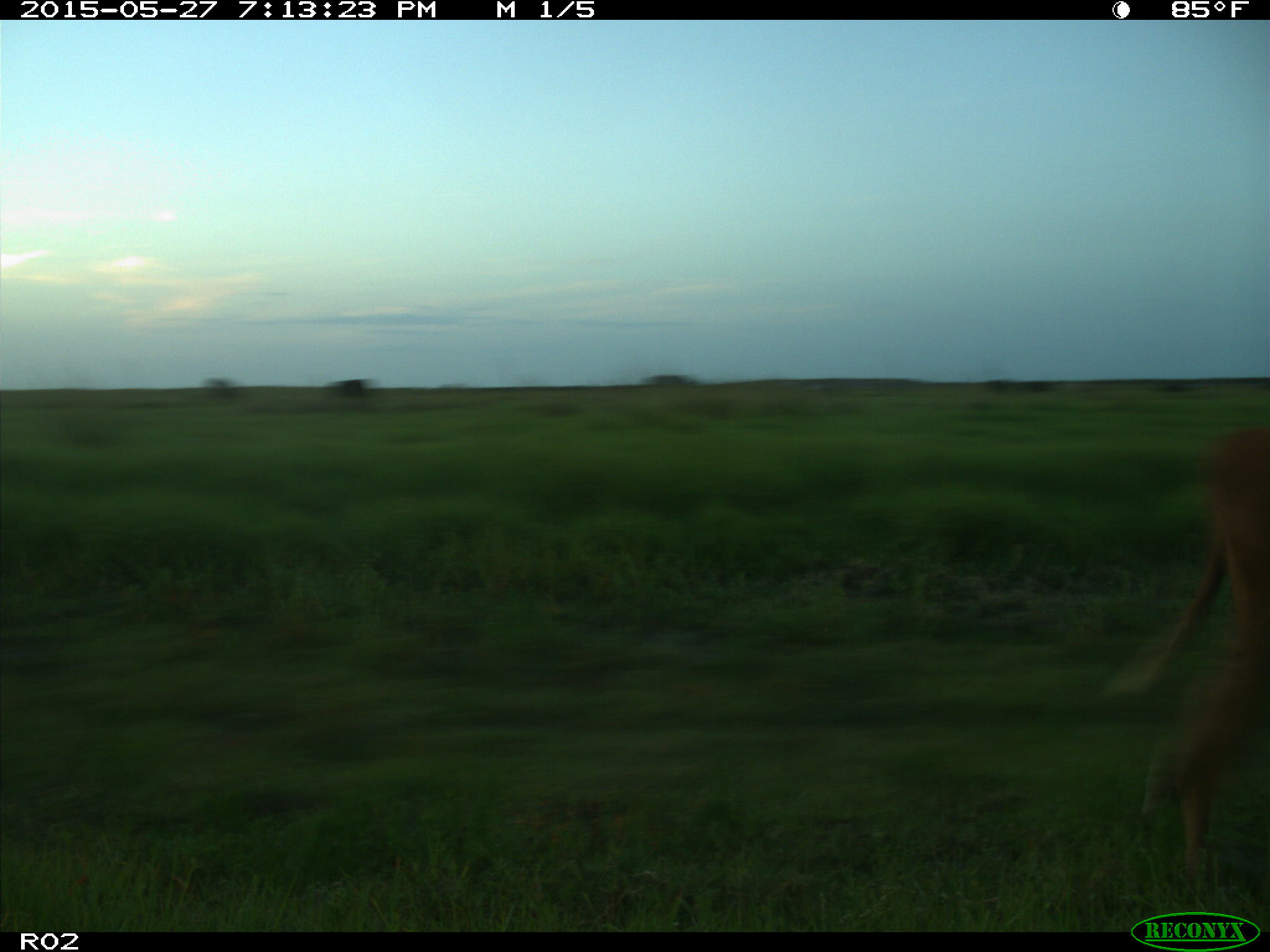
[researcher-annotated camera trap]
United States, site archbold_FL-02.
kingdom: Animalia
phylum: Chordata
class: Mammalia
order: Artiodactyla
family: Bovidae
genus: Bos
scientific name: Bos taurus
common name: domestic cow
Bos taurus (domestic cow).